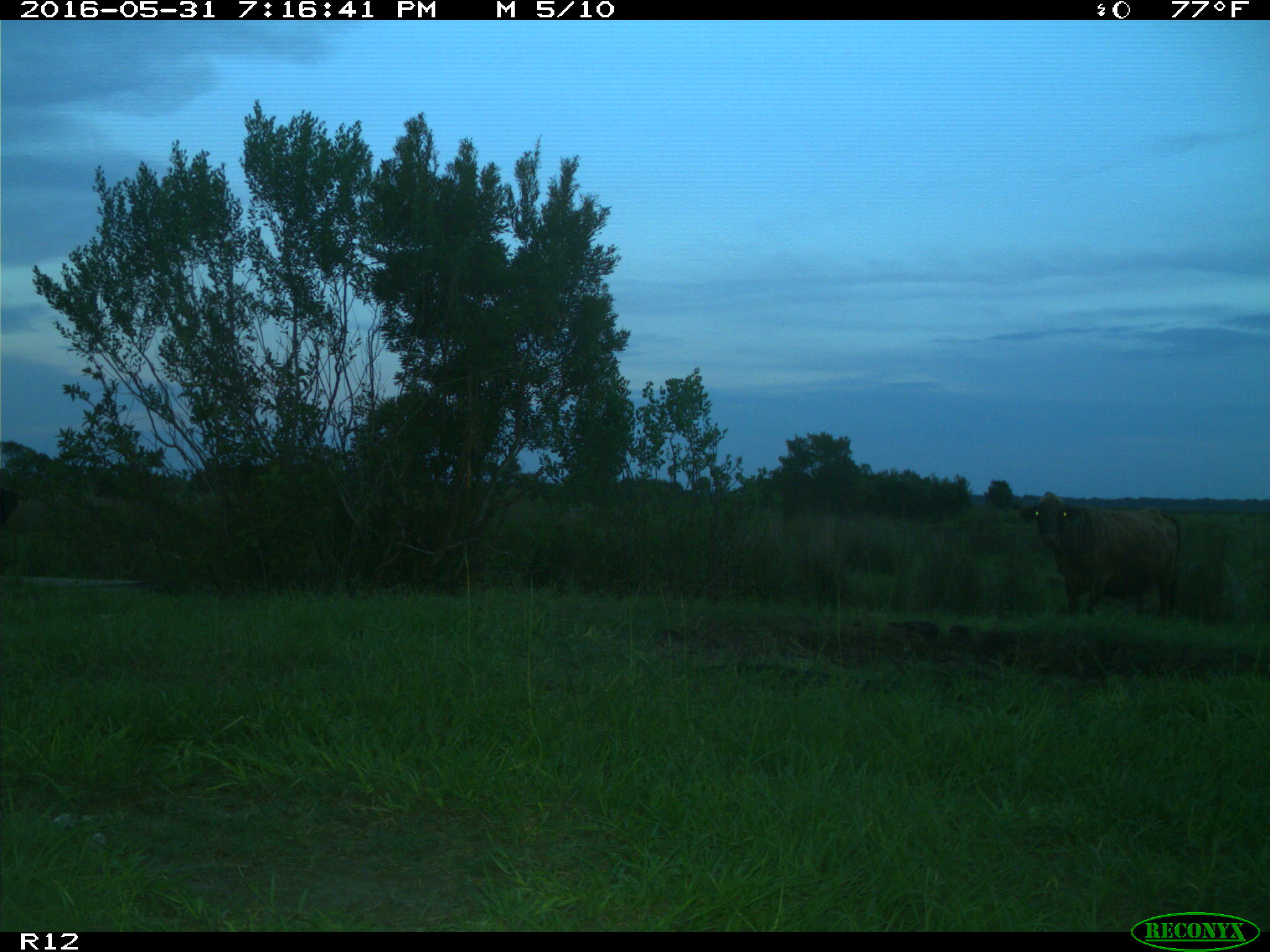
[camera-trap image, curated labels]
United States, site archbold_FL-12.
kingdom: Animalia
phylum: Chordata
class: Mammalia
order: Artiodactyla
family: Bovidae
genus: Bos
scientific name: Bos taurus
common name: domestic cow